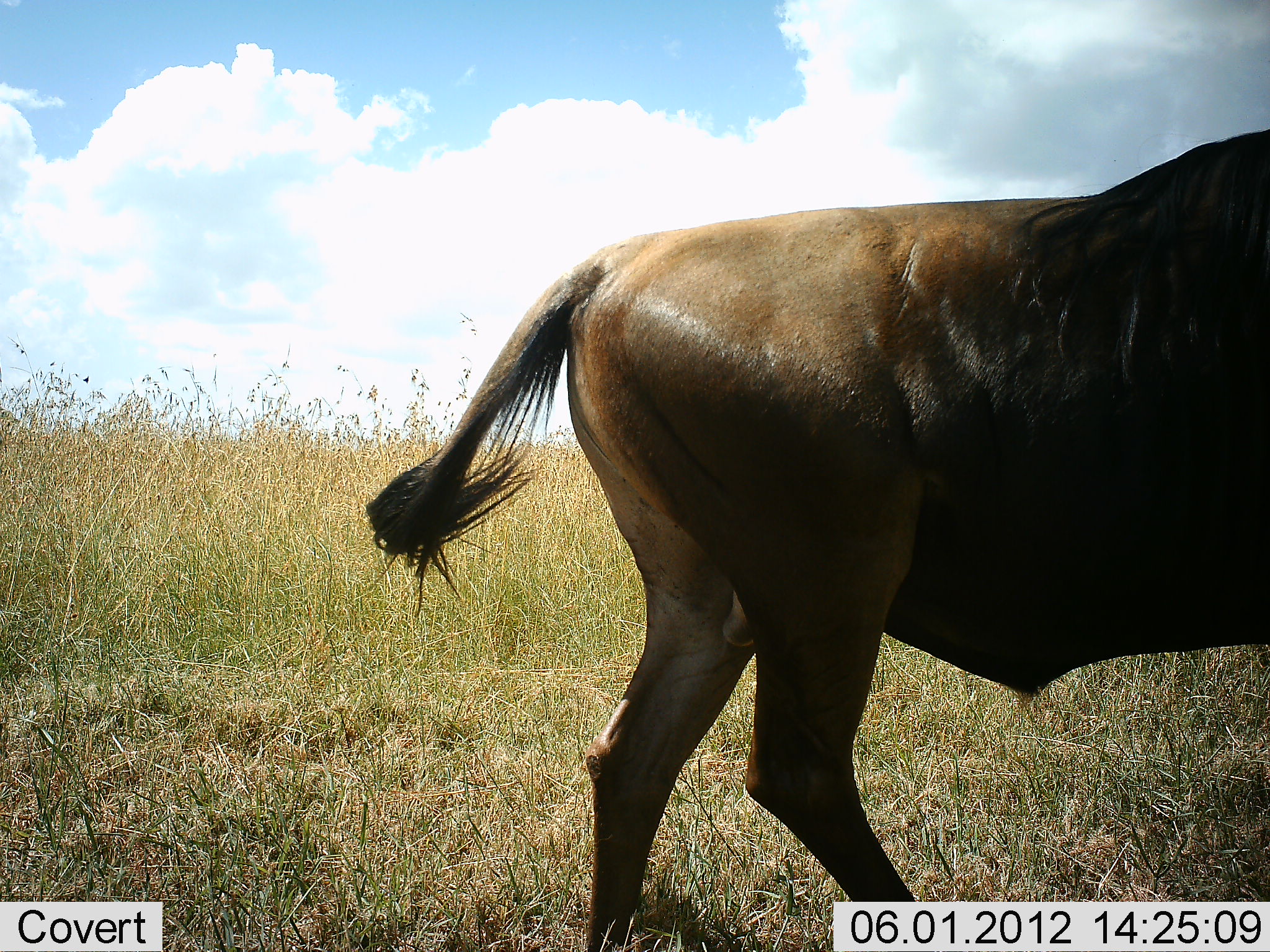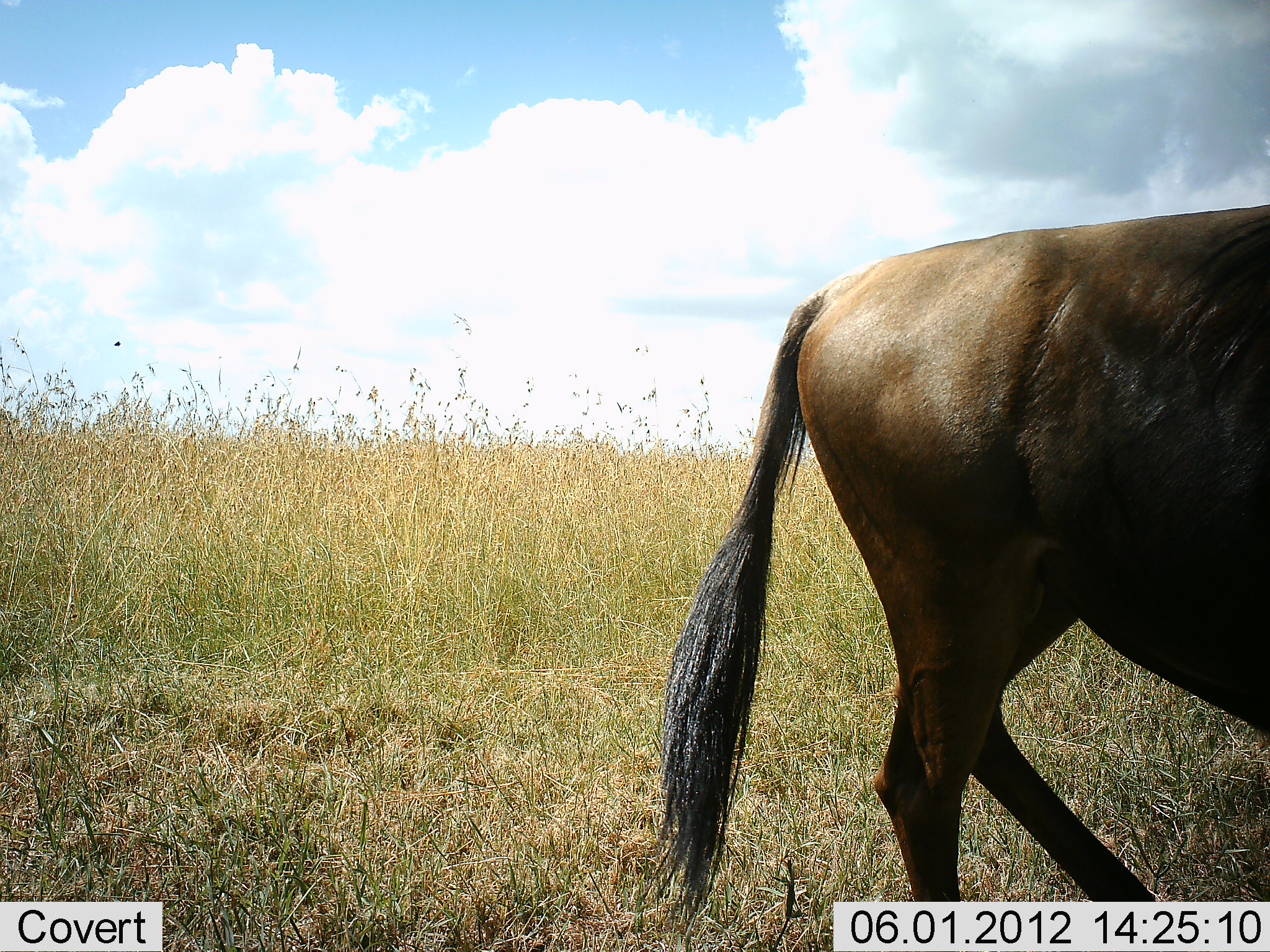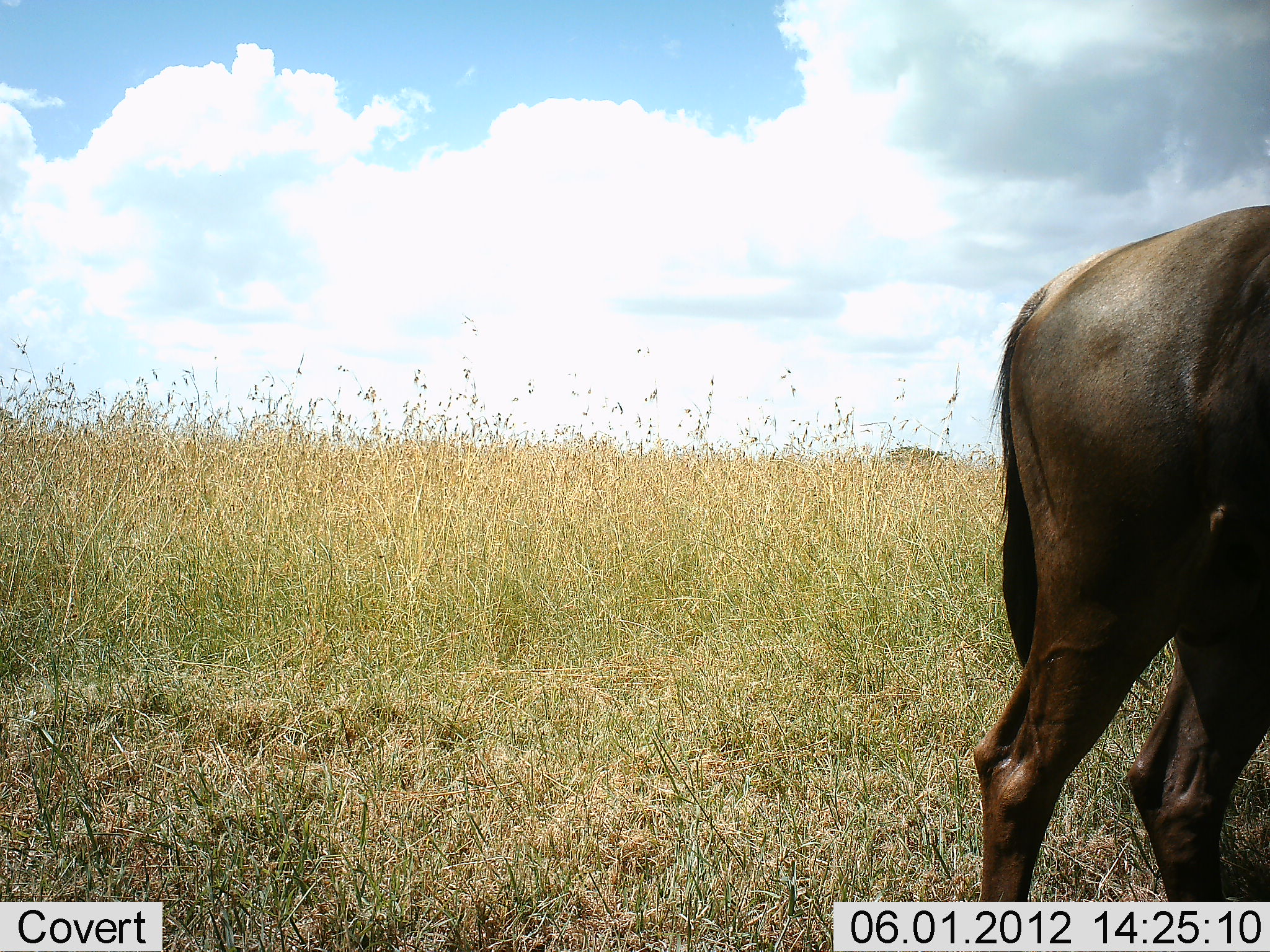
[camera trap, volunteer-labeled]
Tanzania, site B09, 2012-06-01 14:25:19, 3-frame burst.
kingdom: Animalia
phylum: Chordata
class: Mammalia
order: Artiodactyla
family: Bovidae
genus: Connochaetes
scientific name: Connochaetes taurinus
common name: blue wildebeest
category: wildebeest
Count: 1.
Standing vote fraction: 10%.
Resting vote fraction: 0%.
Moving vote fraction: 90%.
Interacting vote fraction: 0%.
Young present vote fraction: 0%.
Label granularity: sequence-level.